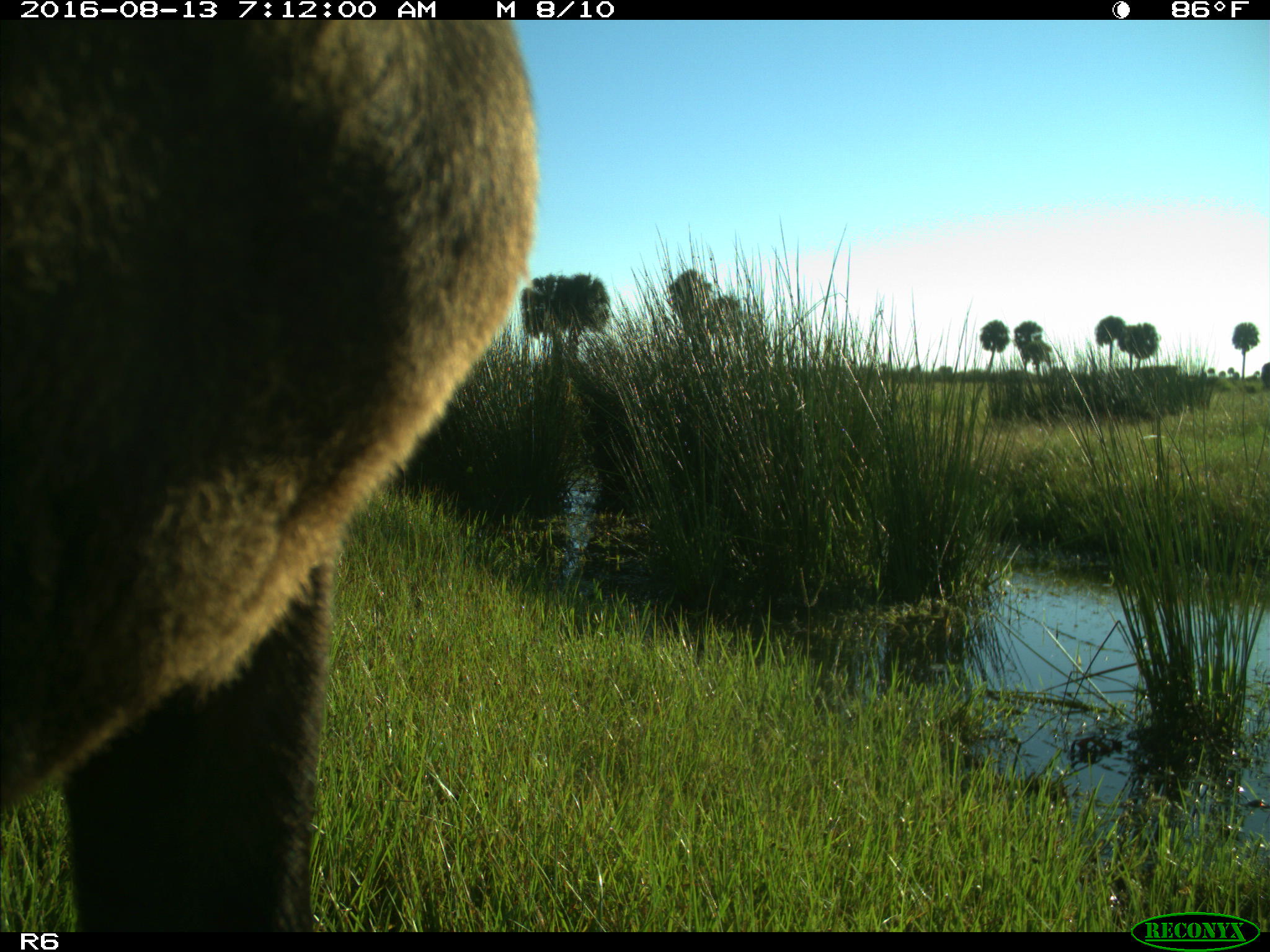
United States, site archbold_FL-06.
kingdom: Animalia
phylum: Chordata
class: Mammalia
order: Artiodactyla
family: Bovidae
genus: Bos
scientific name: Bos taurus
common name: domestic cow